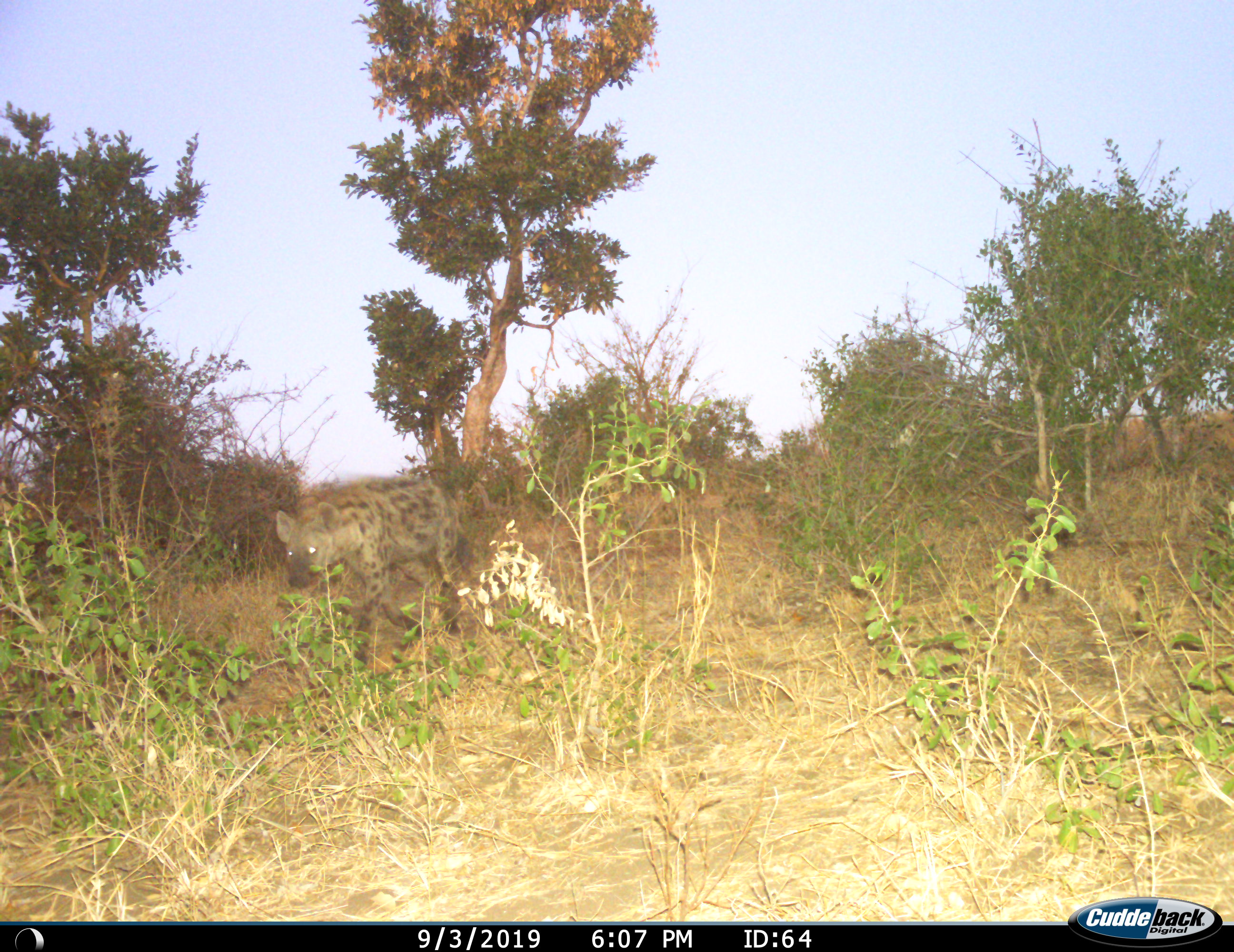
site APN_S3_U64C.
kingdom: Animalia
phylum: Chordata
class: Mammalia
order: Carnivora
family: Hyaenidae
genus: Crocuta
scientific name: Crocuta crocuta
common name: spotted hyena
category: hyenaspotted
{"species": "hyenaspotted (spotted hyena) (Crocuta crocuta)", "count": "1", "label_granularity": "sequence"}